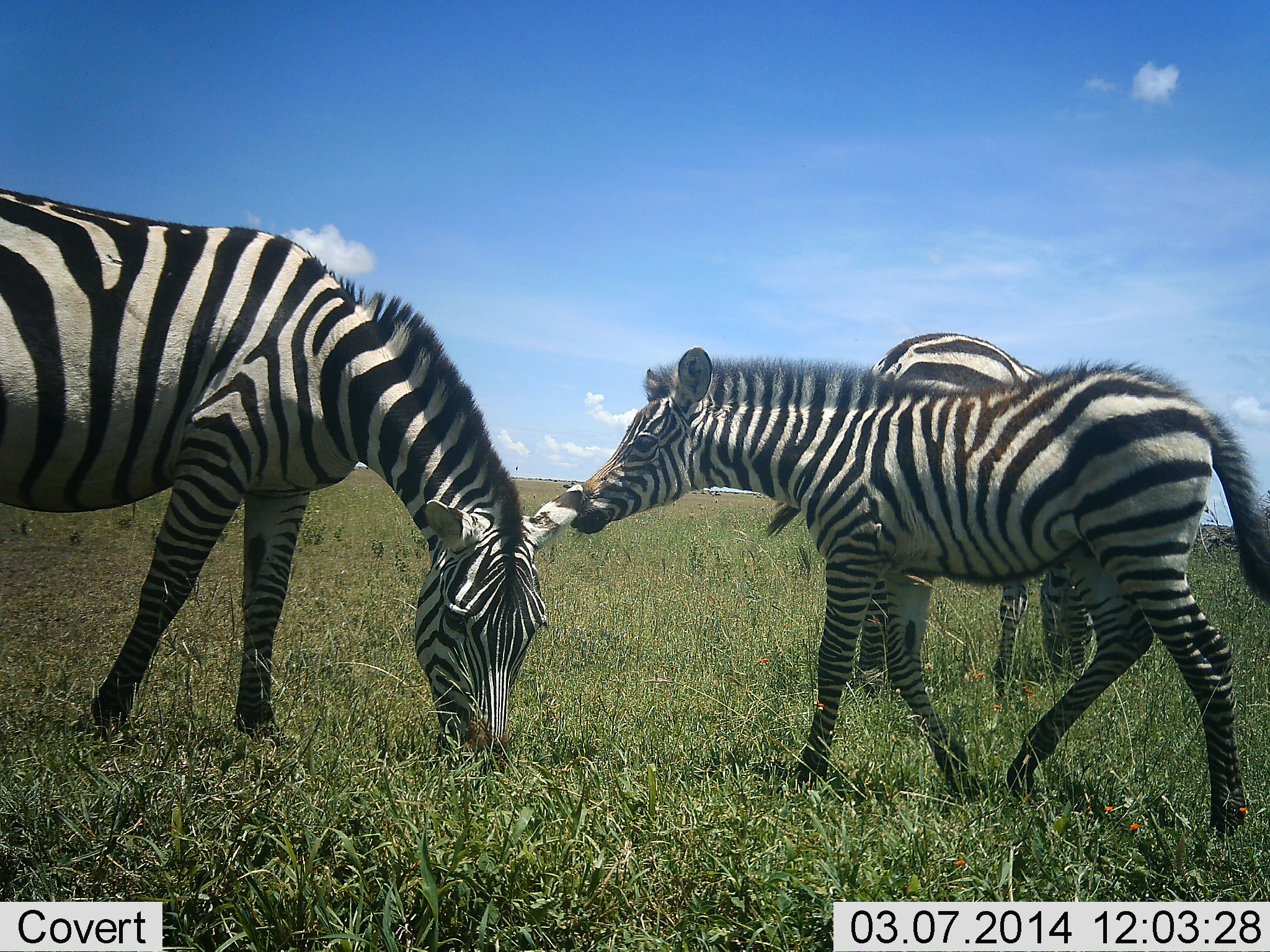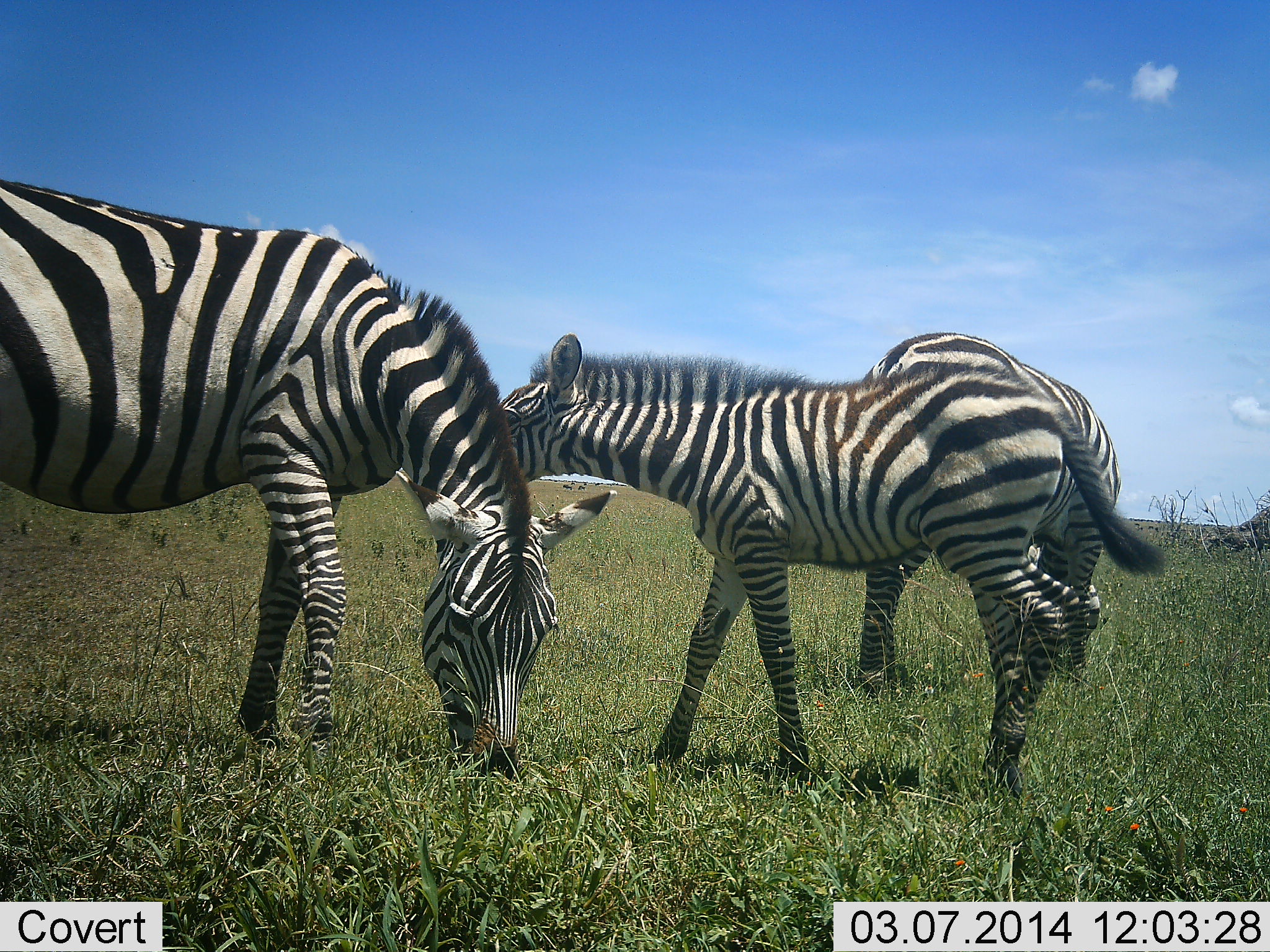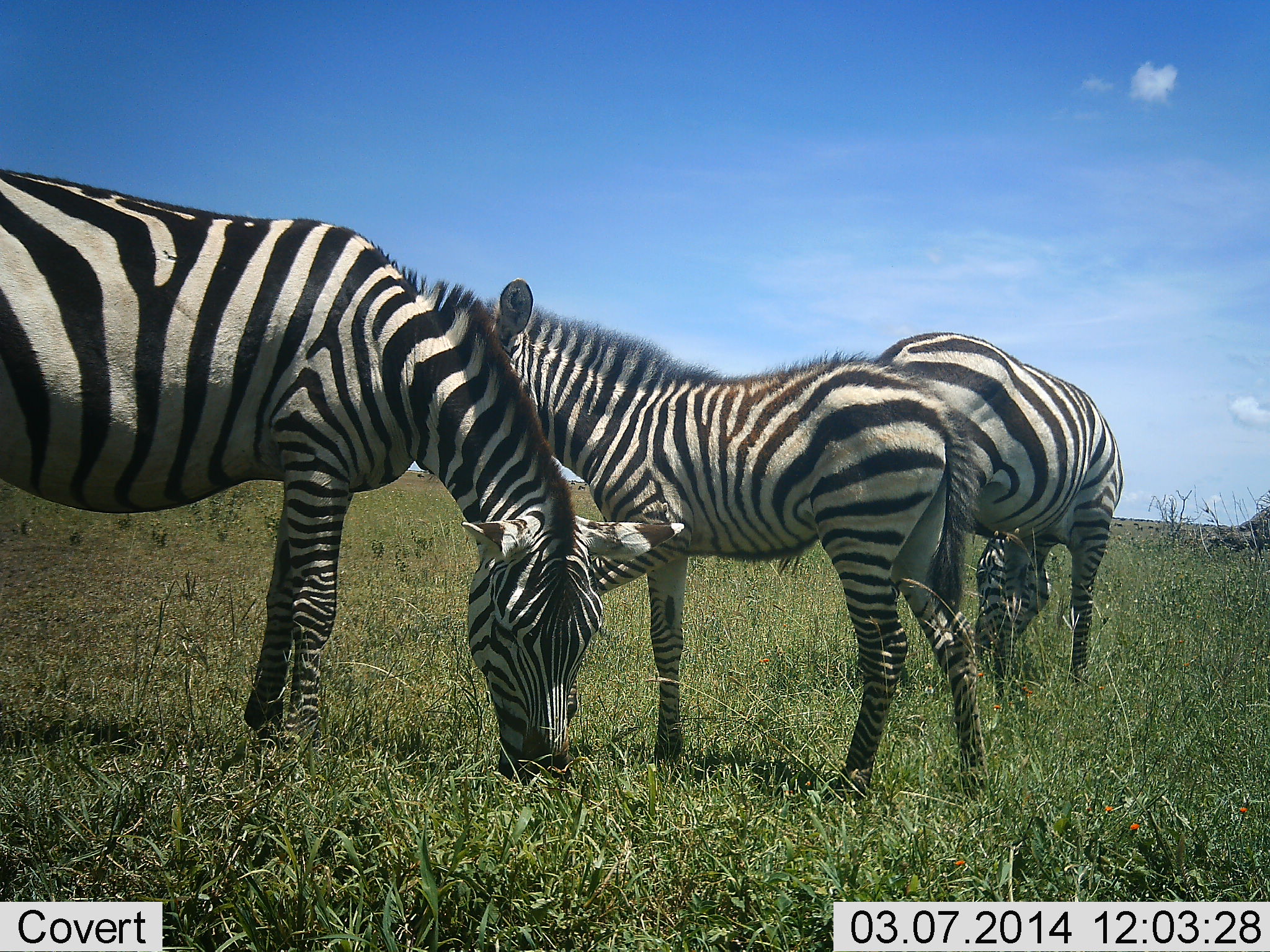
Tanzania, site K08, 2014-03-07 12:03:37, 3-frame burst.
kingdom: Animalia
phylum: Chordata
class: Mammalia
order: Perissodactyla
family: Equidae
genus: Equus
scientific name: Equus quagga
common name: plains zebra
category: zebra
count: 3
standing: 40%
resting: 0%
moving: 30%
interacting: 50%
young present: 90%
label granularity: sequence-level